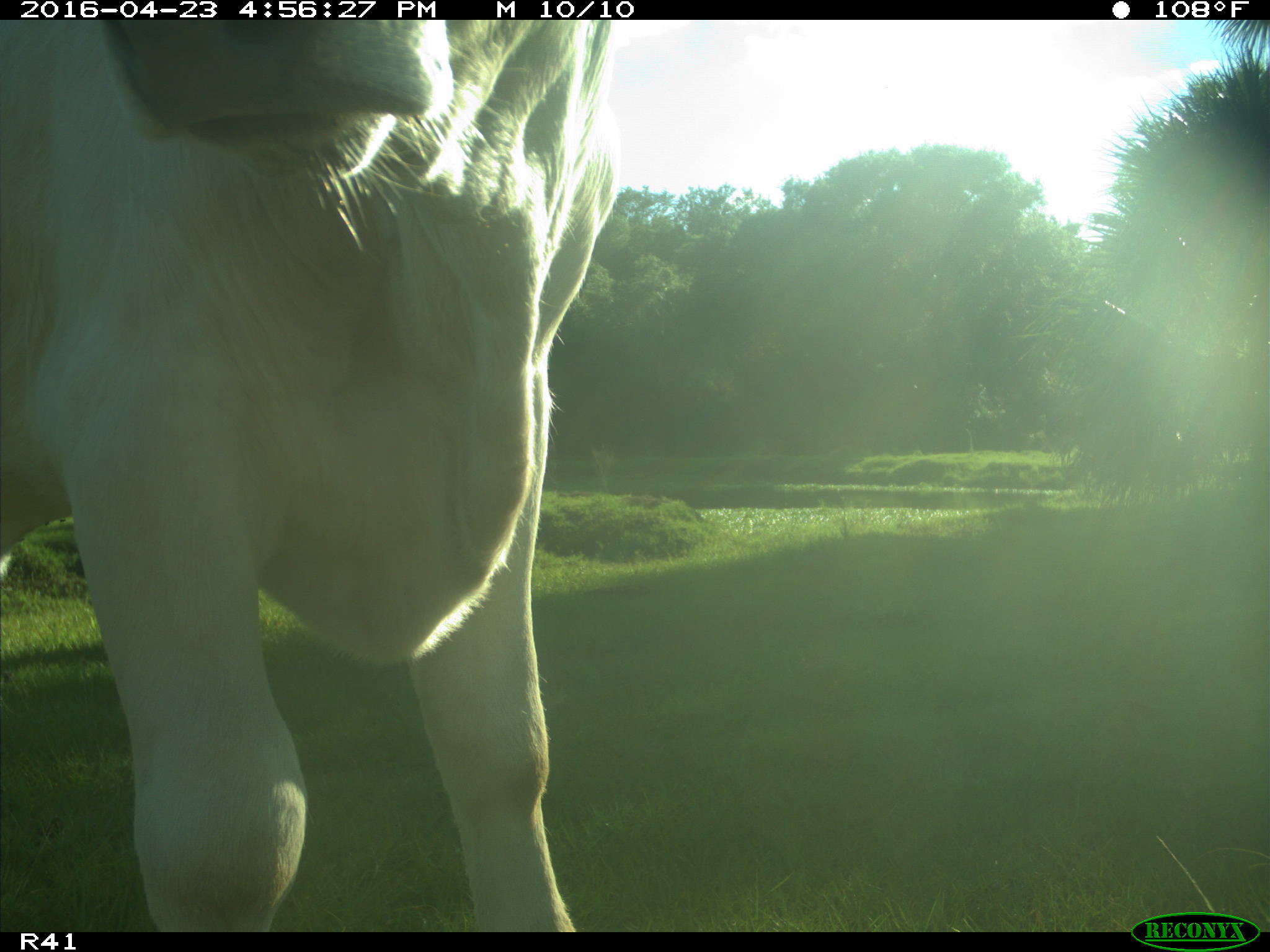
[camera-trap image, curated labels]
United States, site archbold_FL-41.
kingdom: Animalia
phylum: Chordata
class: Mammalia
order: Artiodactyla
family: Bovidae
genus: Bos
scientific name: Bos taurus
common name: domestic cow